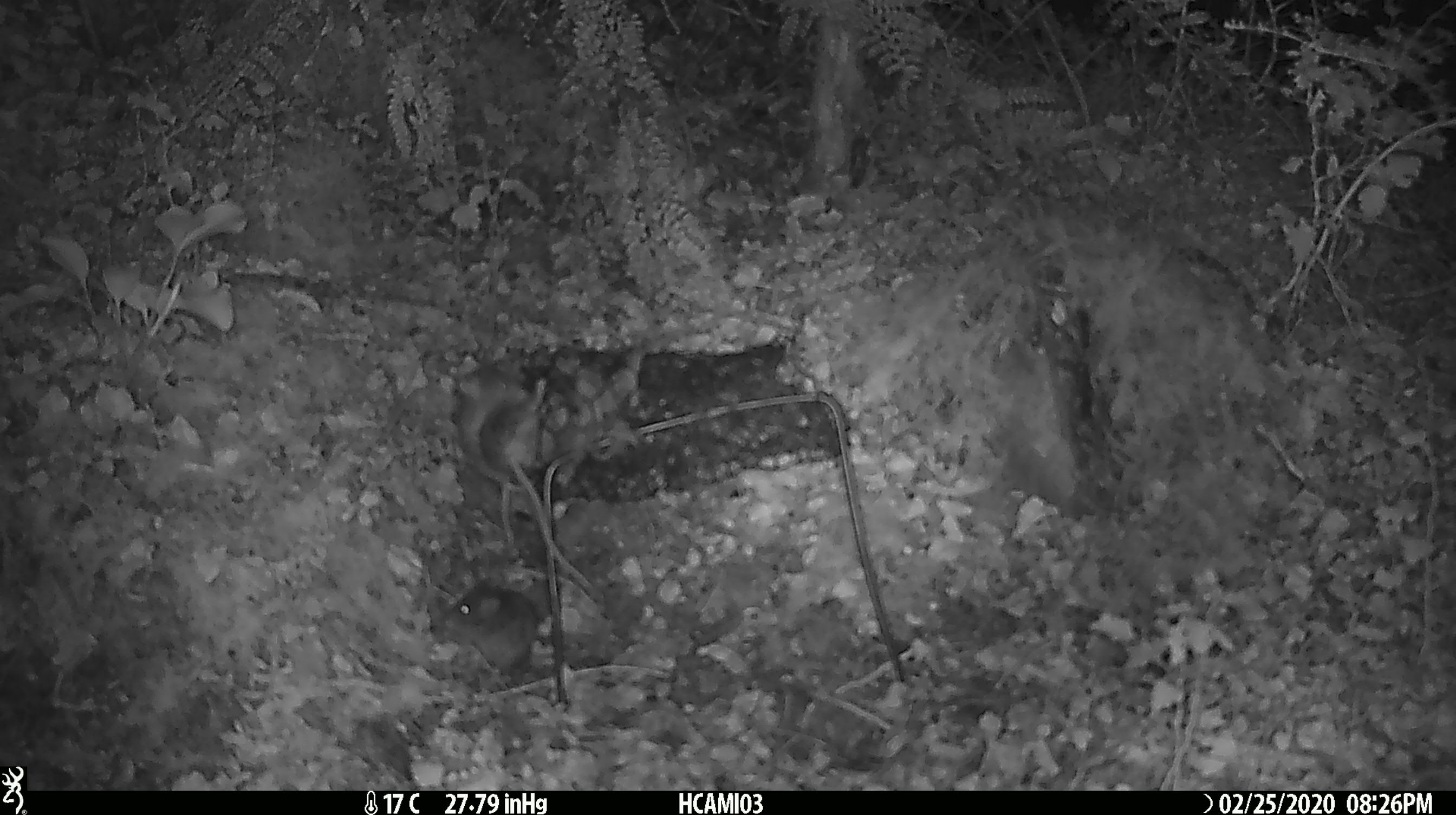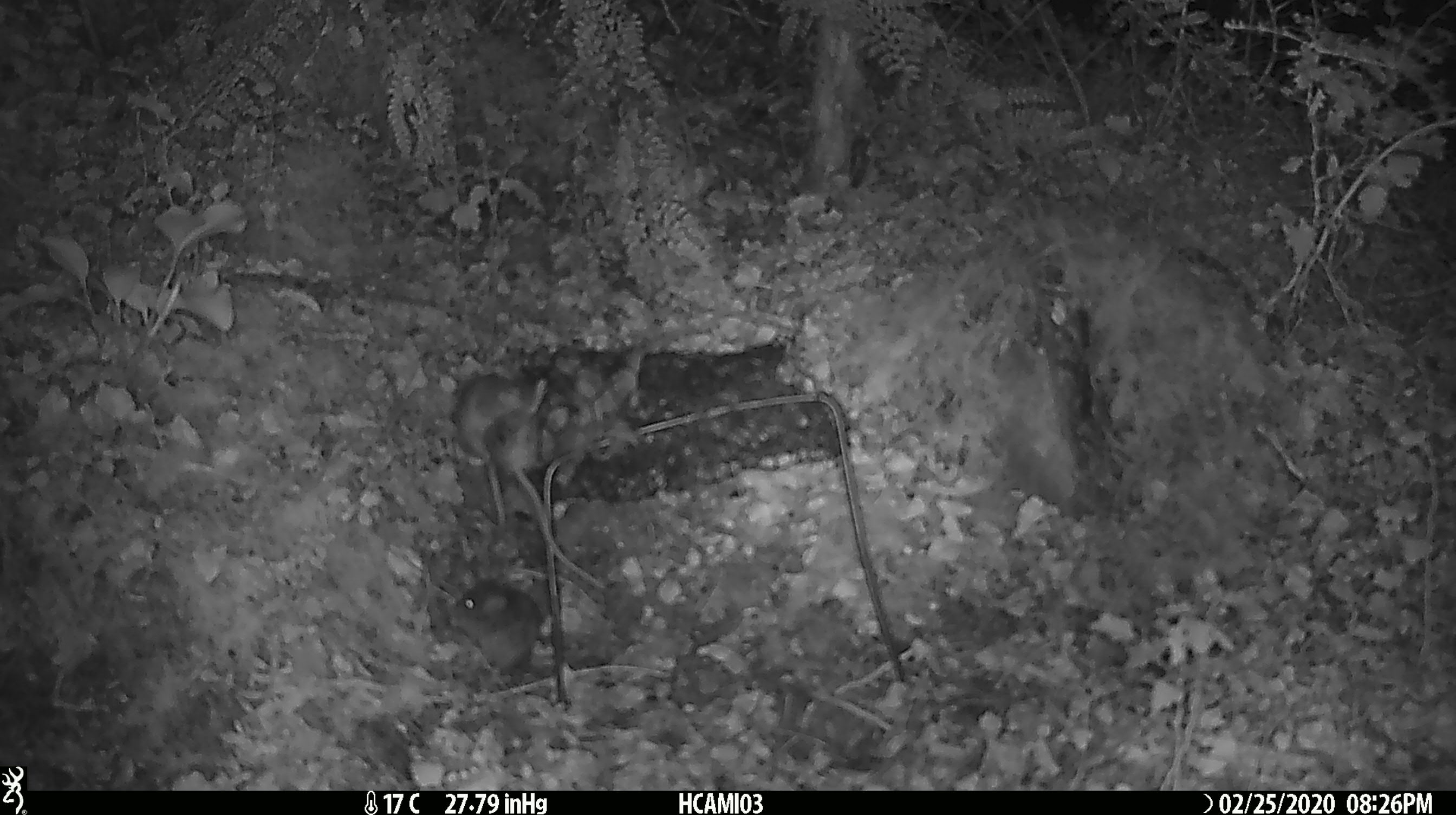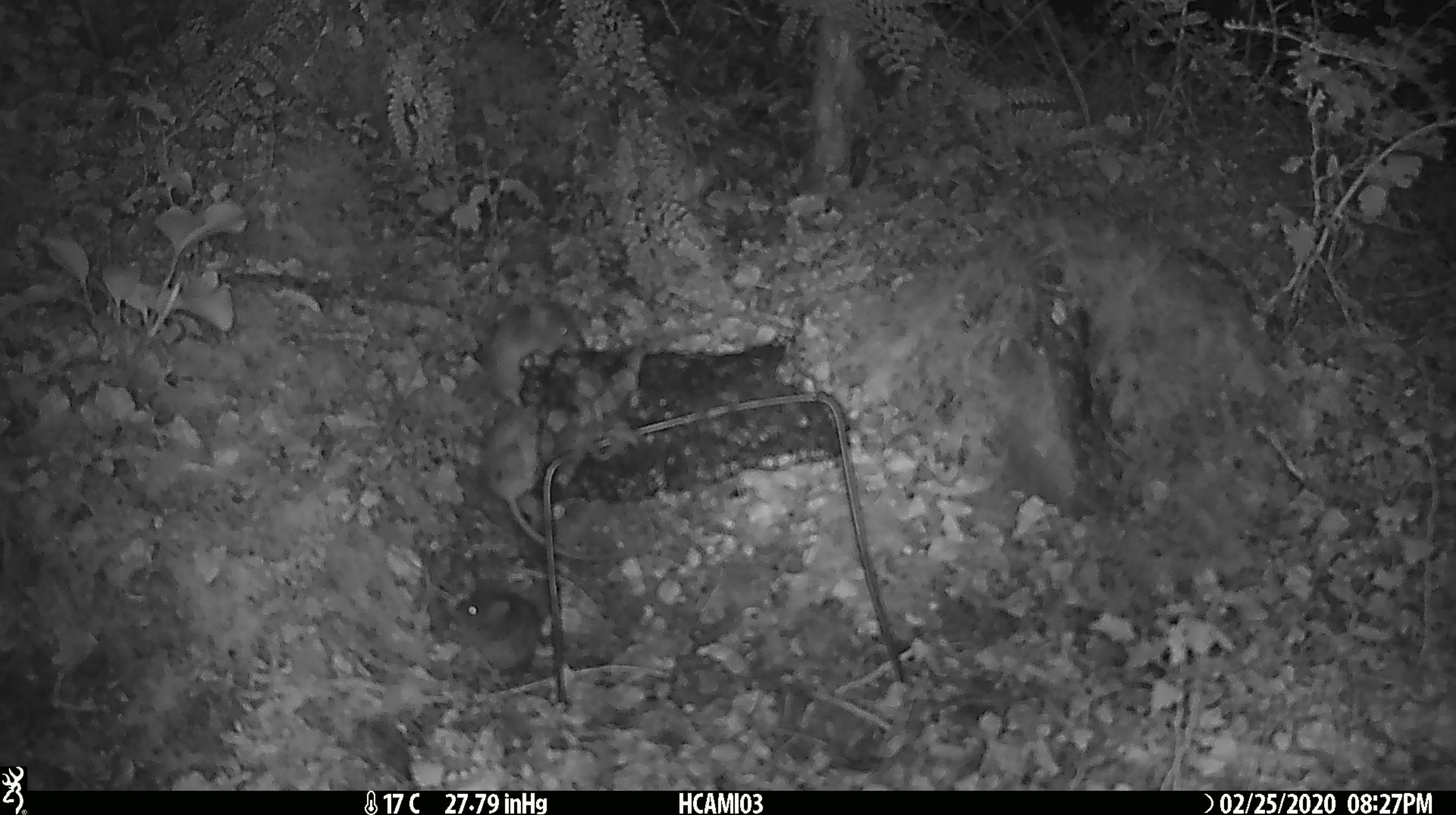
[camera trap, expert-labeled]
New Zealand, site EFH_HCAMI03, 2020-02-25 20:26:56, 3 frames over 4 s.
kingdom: Animalia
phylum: Chordata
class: Mammalia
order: Rodentia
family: Muridae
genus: Mus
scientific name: Mus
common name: mouse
Mouse (Mus).